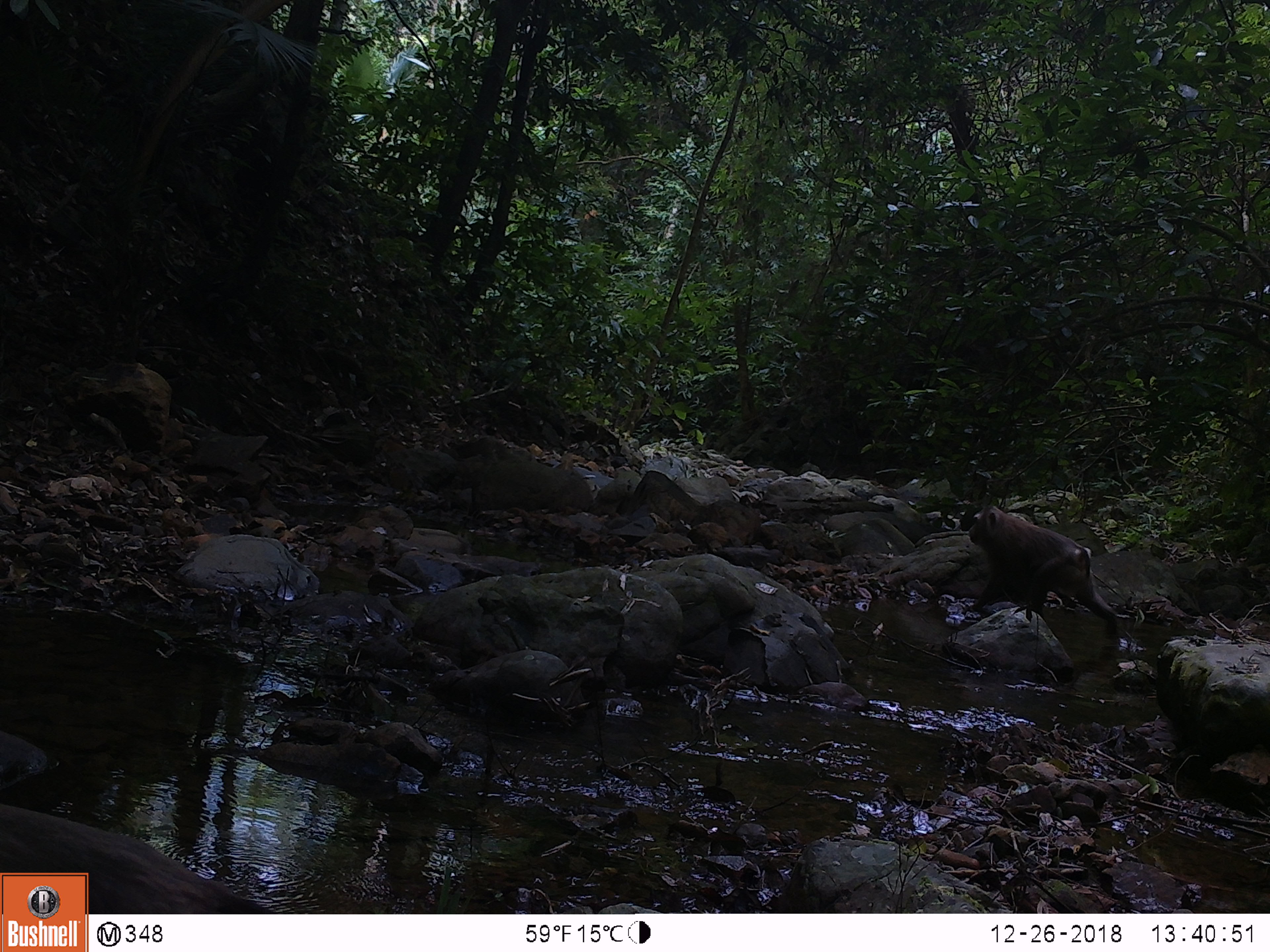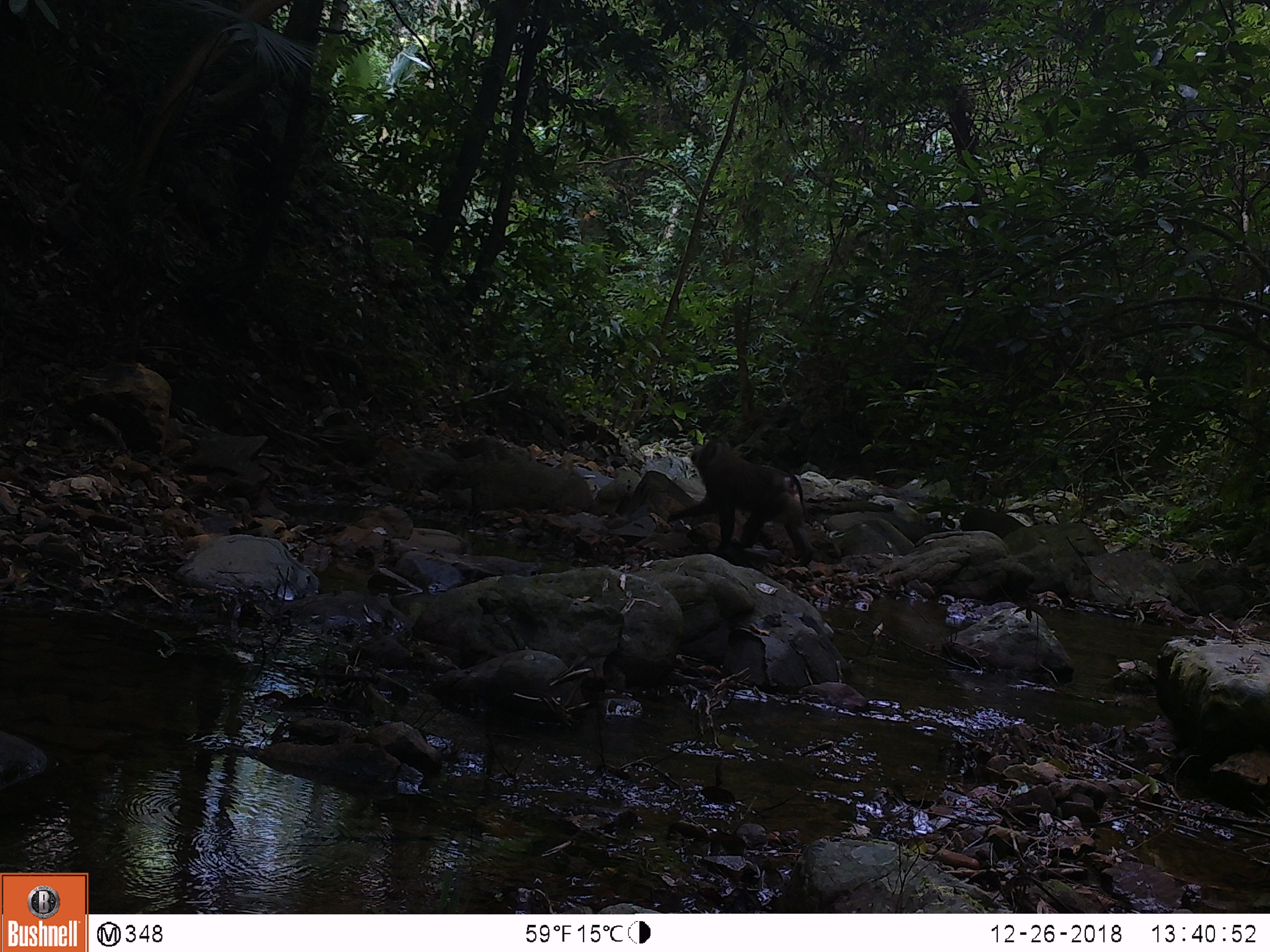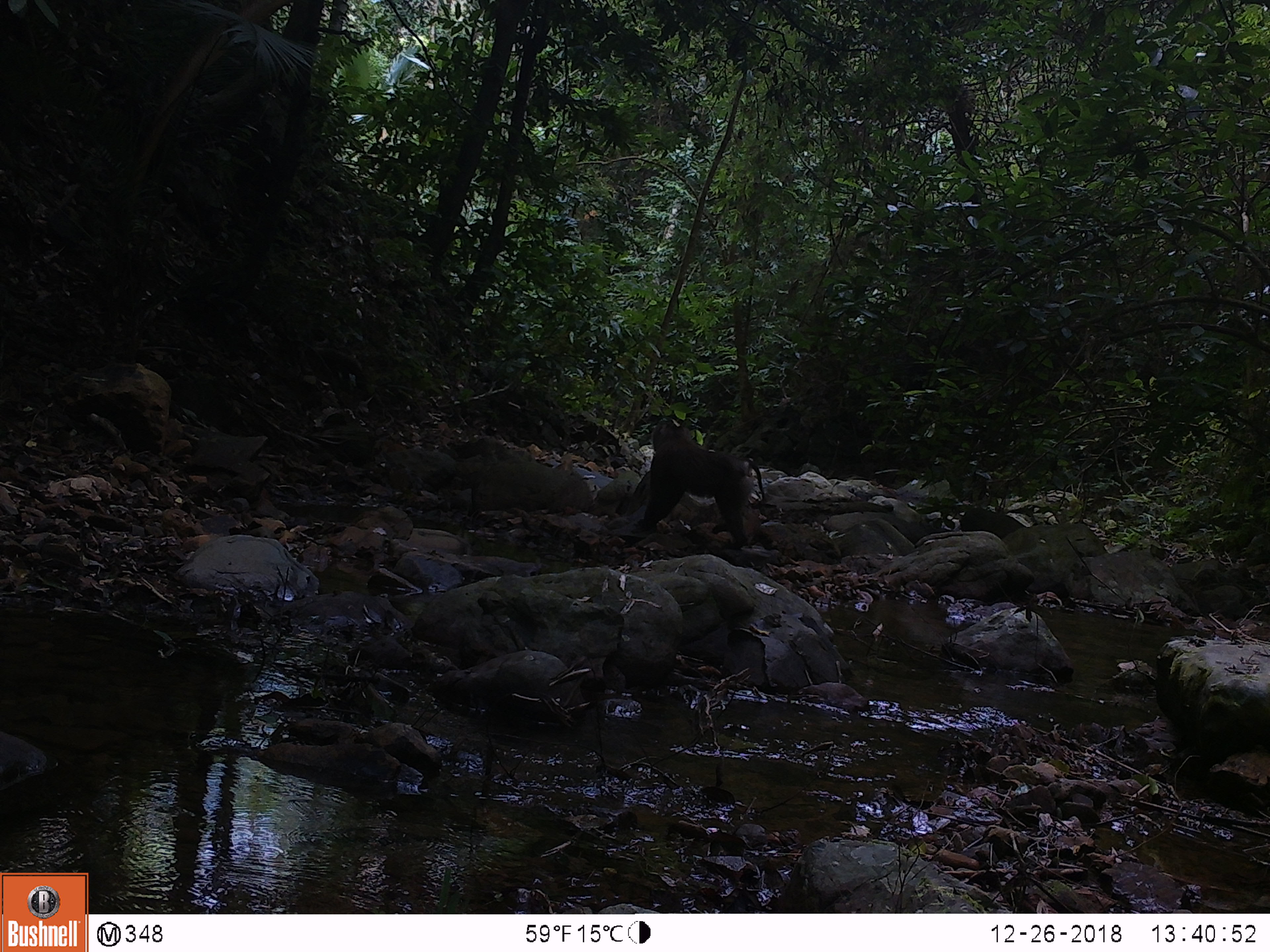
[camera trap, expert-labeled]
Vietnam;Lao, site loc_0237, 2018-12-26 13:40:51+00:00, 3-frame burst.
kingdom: Animalia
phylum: Chordata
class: Mammalia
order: Primates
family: Cercopithecidae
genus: Macaca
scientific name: Macaca nemestrina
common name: pig-tailed macaque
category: pig tailed macaque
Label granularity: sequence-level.